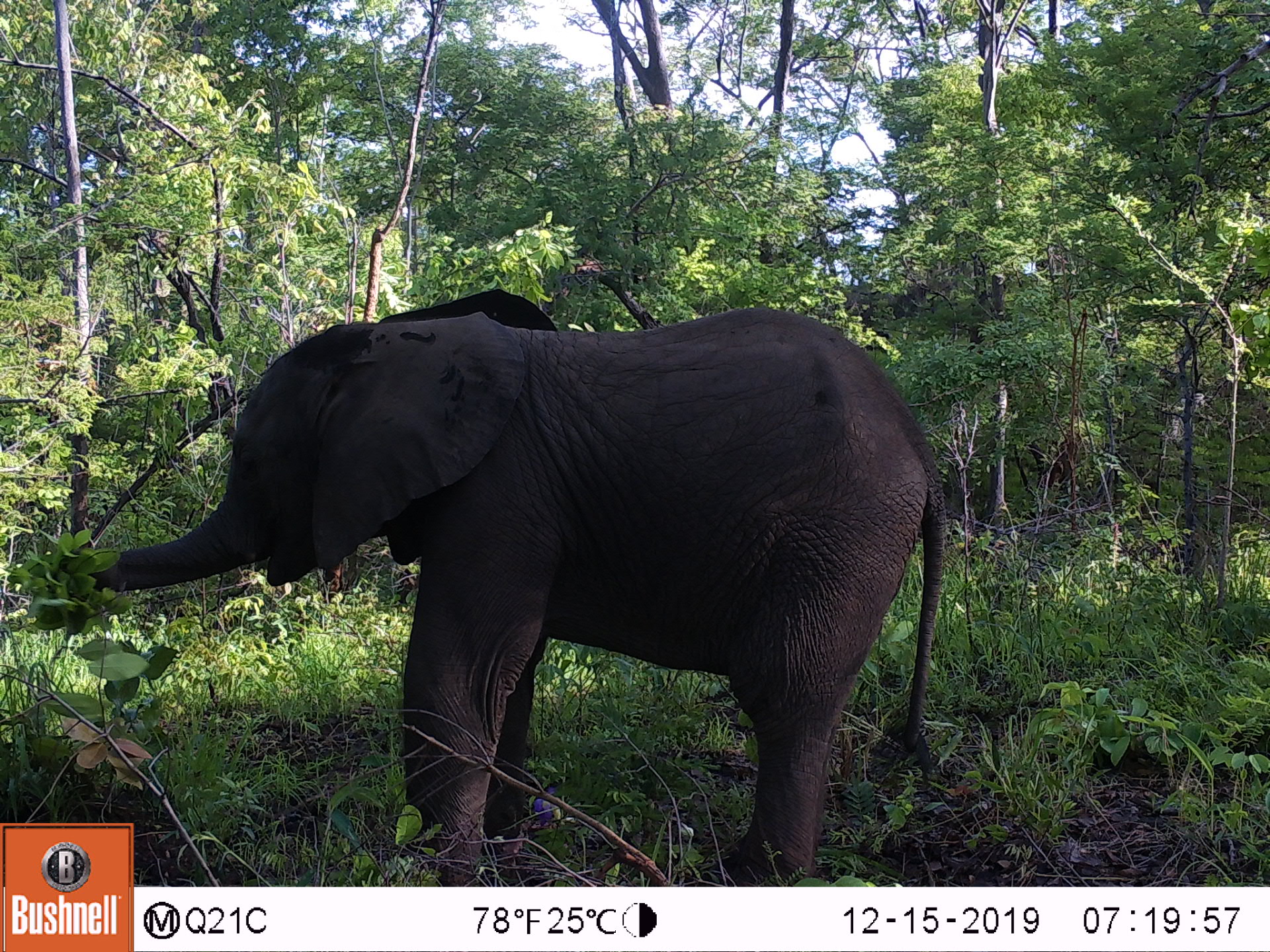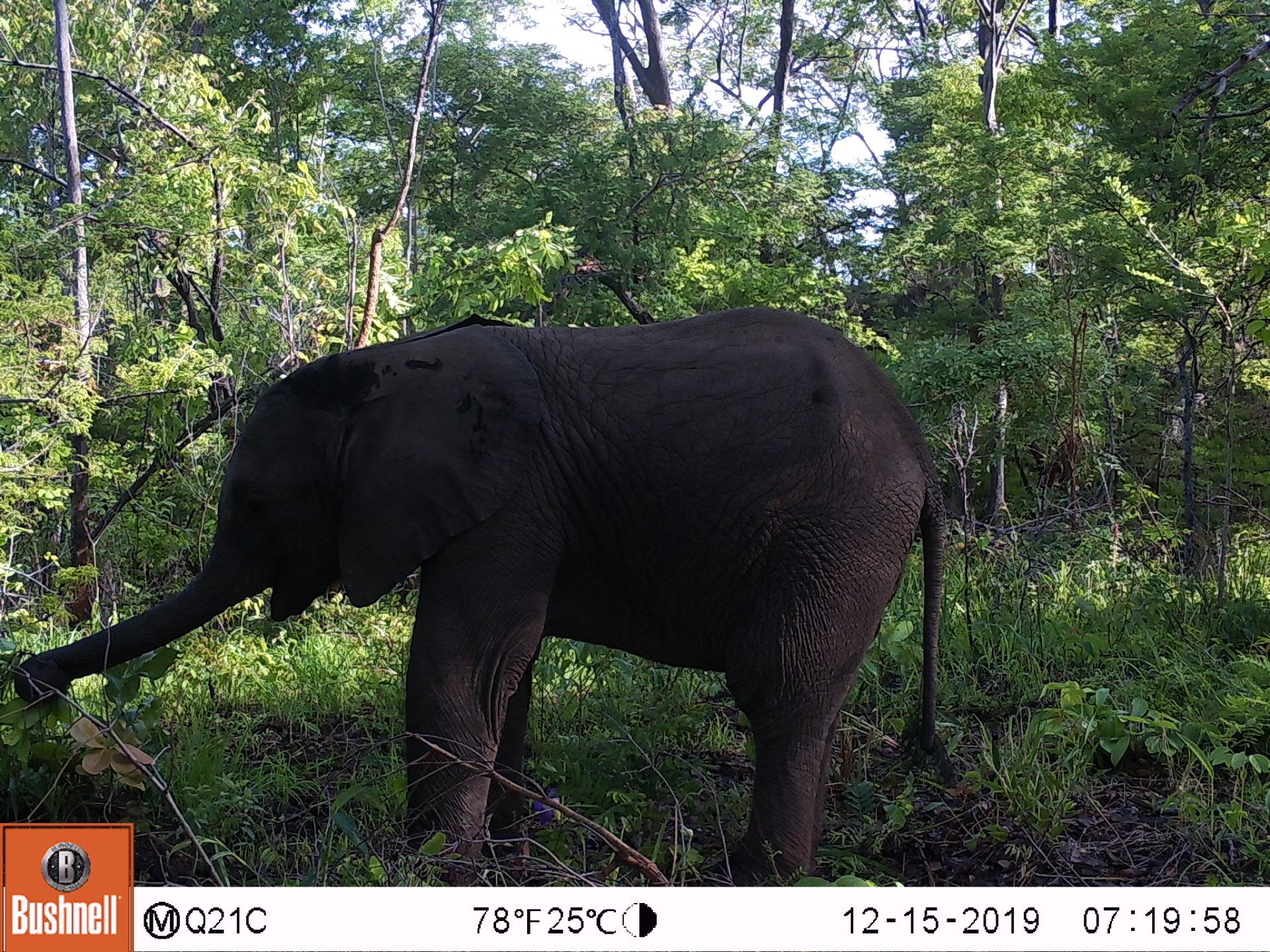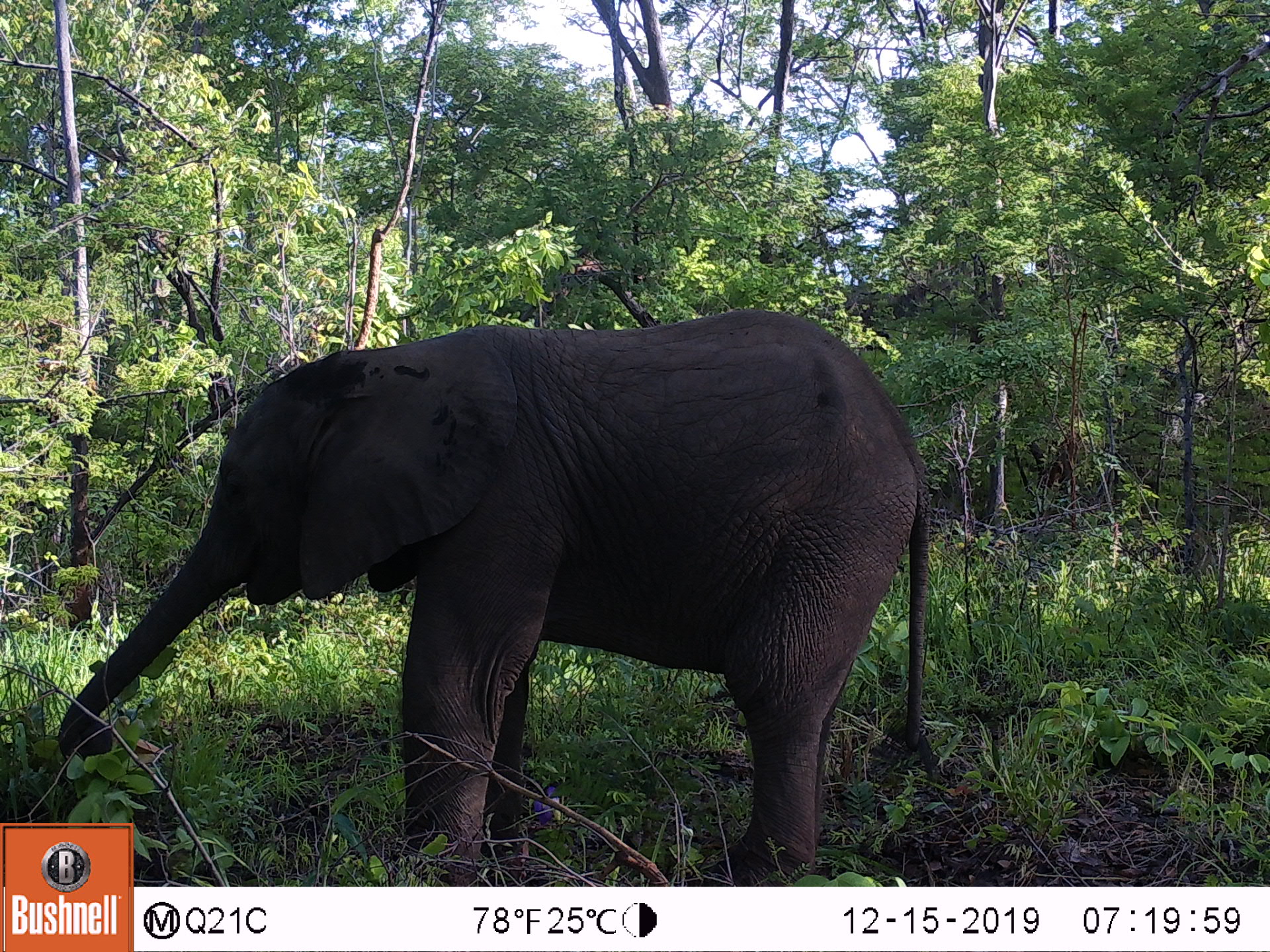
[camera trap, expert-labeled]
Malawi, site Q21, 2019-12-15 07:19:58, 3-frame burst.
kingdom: Animalia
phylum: Chordata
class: Mammalia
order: Proboscidea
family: Elephantidae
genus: Loxodonta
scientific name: Loxodonta africana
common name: african savanna elephant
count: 1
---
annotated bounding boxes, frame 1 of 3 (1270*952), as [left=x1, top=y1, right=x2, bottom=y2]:
african savanna elephant: [left=34, top=281, right=955, bottom=821]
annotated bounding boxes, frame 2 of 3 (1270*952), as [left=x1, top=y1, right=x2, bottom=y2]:
african savanna elephant: [left=9, top=297, right=964, bottom=823]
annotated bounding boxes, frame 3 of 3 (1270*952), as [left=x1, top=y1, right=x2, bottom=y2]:
african savanna elephant: [left=38, top=292, right=961, bottom=821]